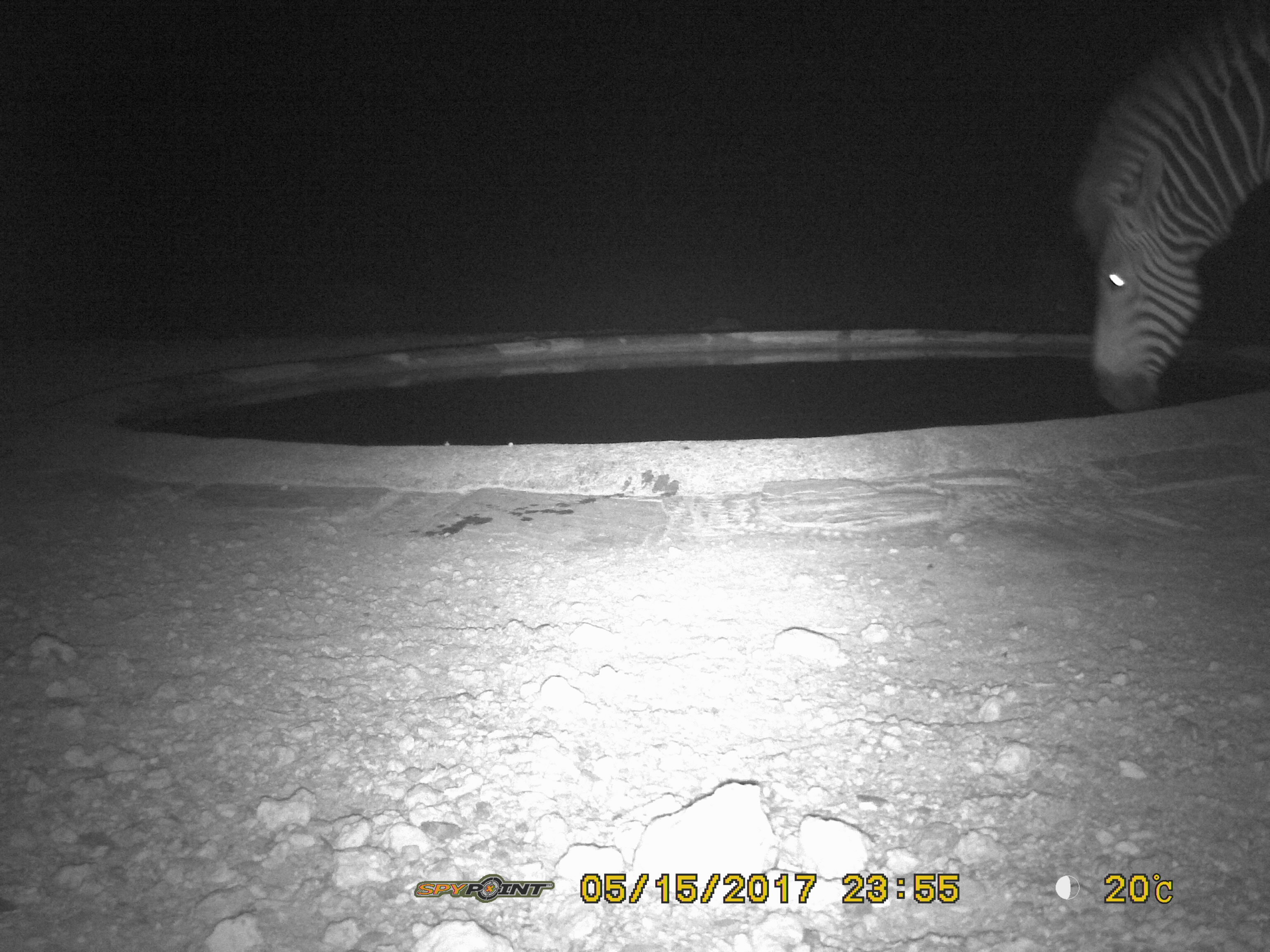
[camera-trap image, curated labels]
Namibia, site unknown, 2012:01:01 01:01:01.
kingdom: Animalia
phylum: Chordata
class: Mammalia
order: Perissodactyla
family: Equidae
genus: Equus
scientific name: Equus zebra hartmannae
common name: hartmann's mountain zebra